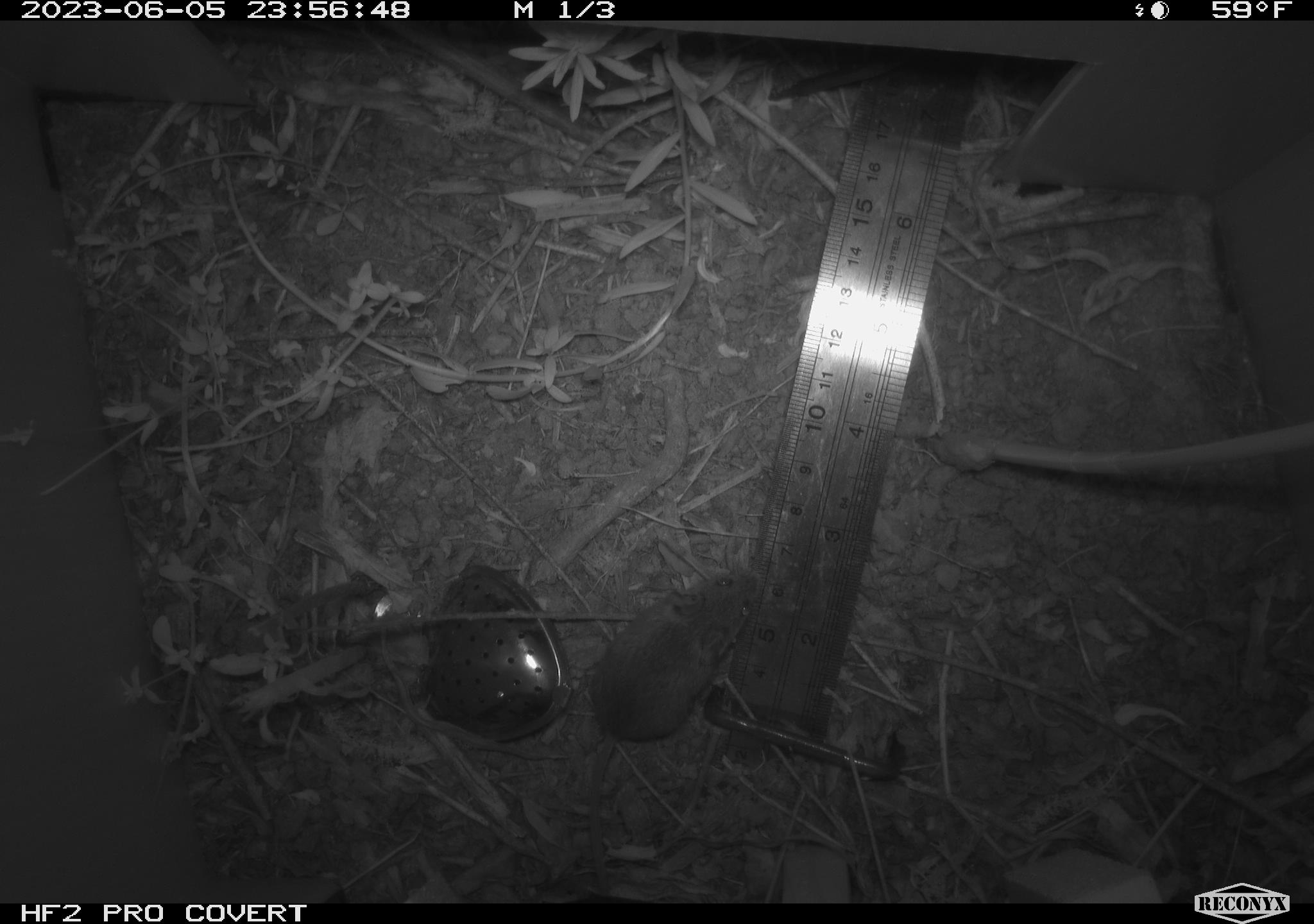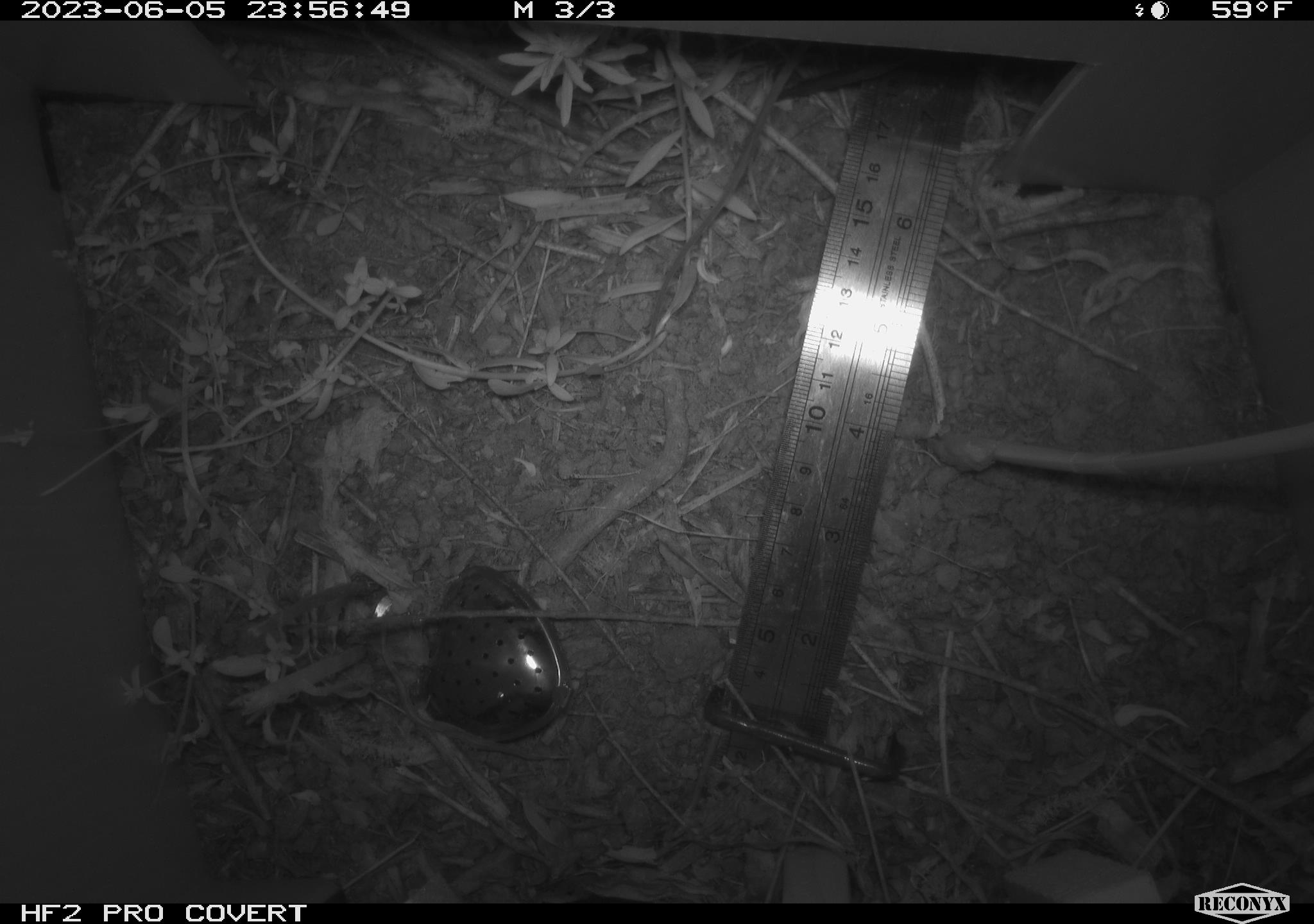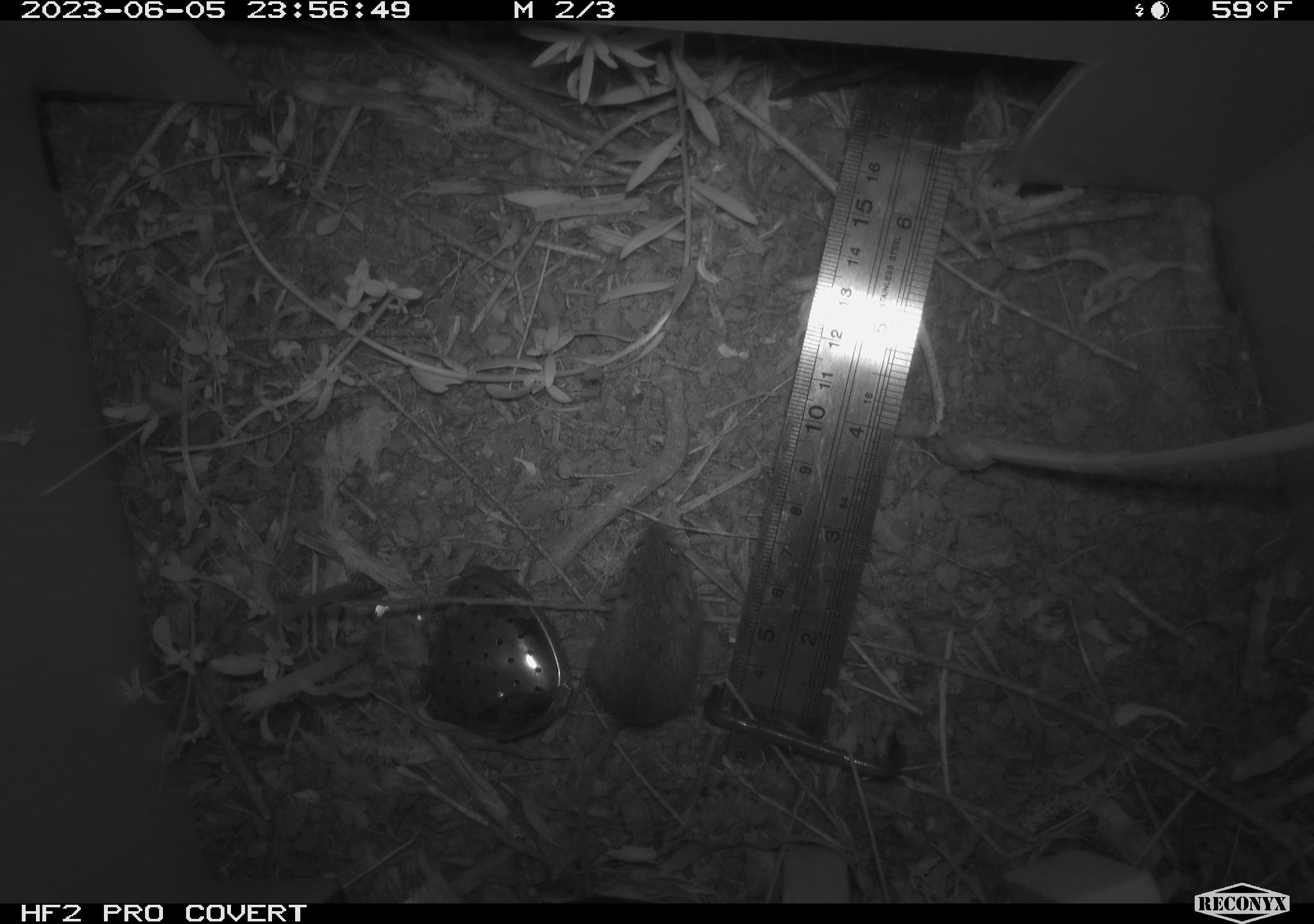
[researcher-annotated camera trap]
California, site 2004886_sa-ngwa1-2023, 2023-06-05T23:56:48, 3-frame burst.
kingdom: Animalia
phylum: Chordata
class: Mammalia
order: Rodentia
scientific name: Rodentia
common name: mouse species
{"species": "mouse species (Rodentia)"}